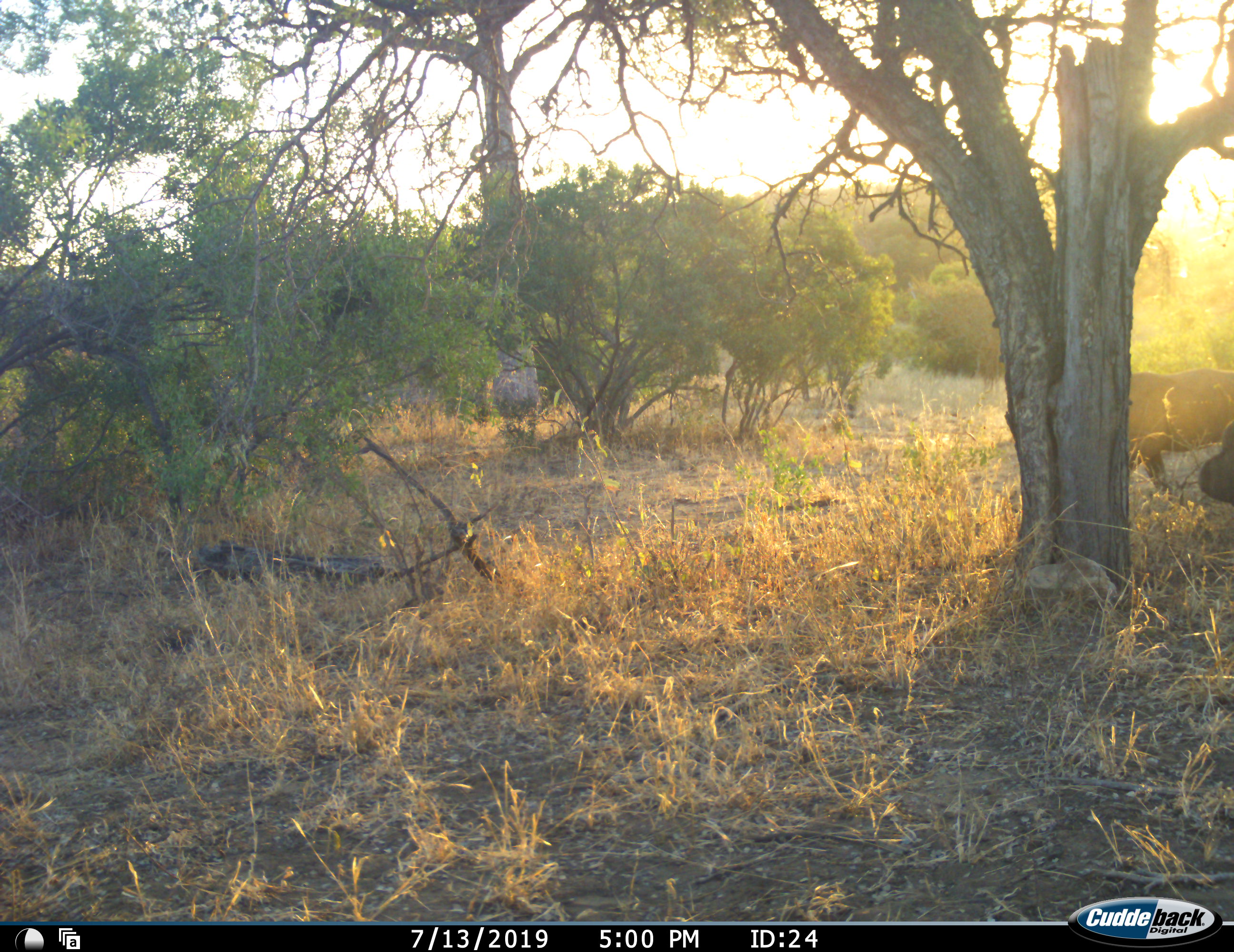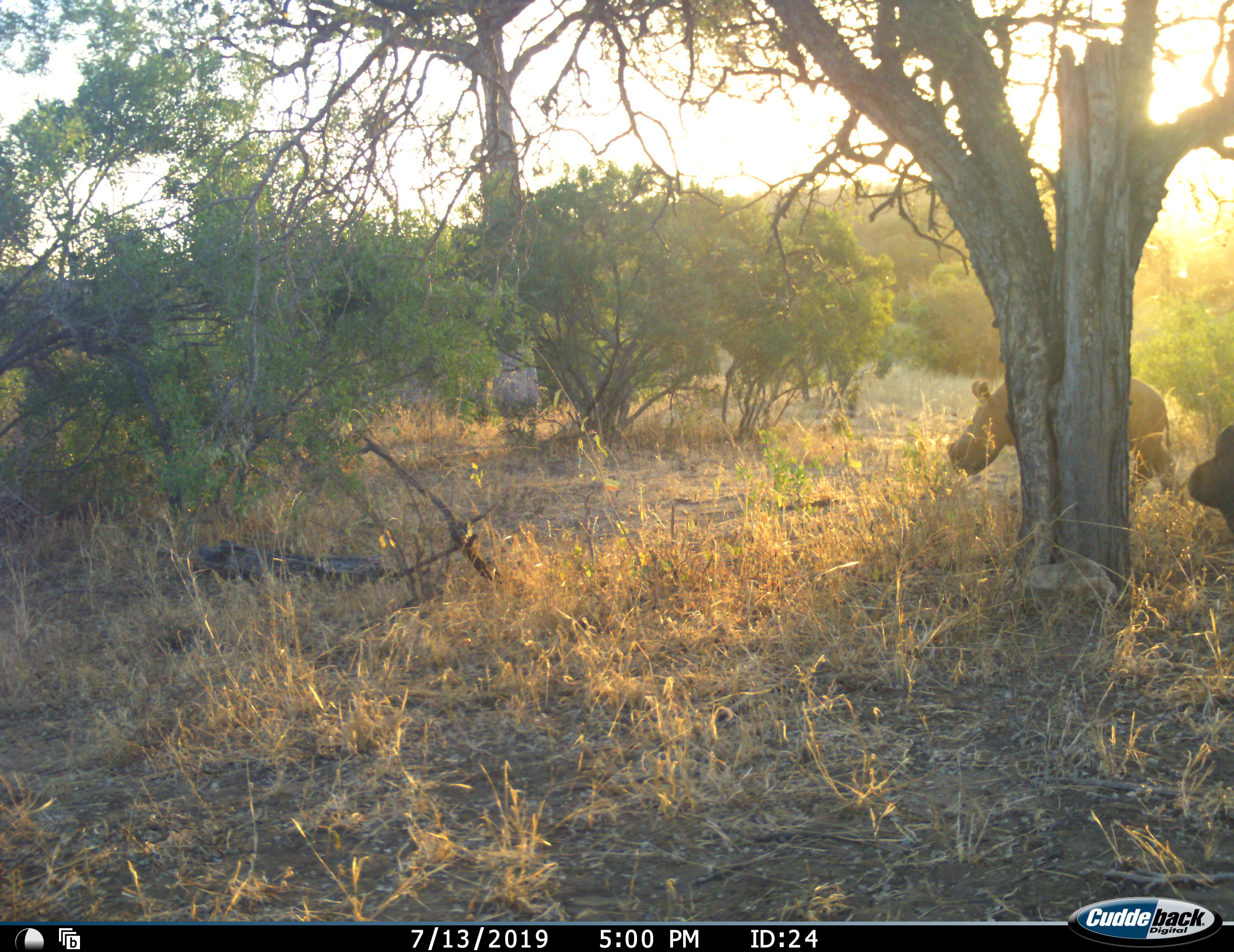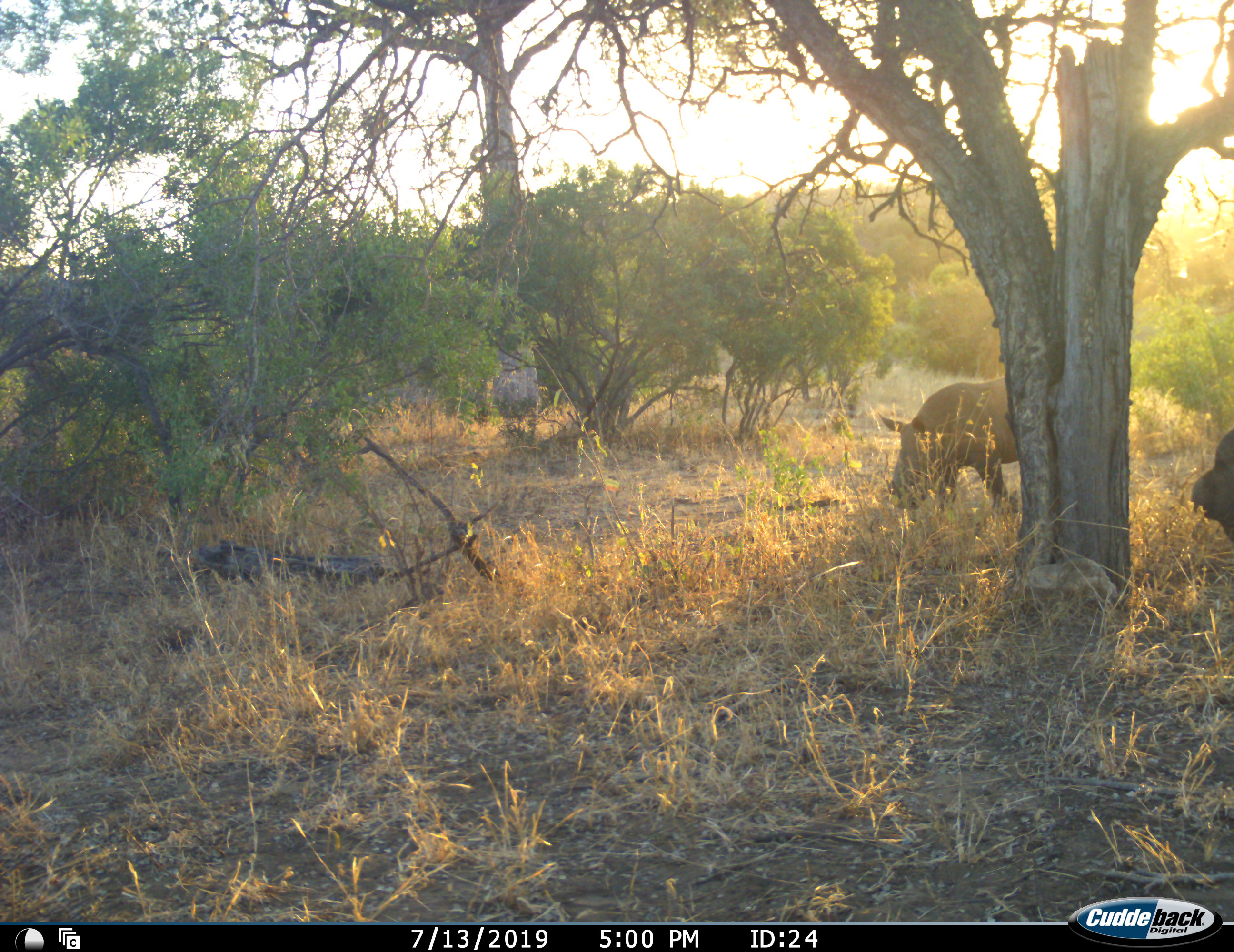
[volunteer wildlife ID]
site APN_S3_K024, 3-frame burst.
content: unidentified animal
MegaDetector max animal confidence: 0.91